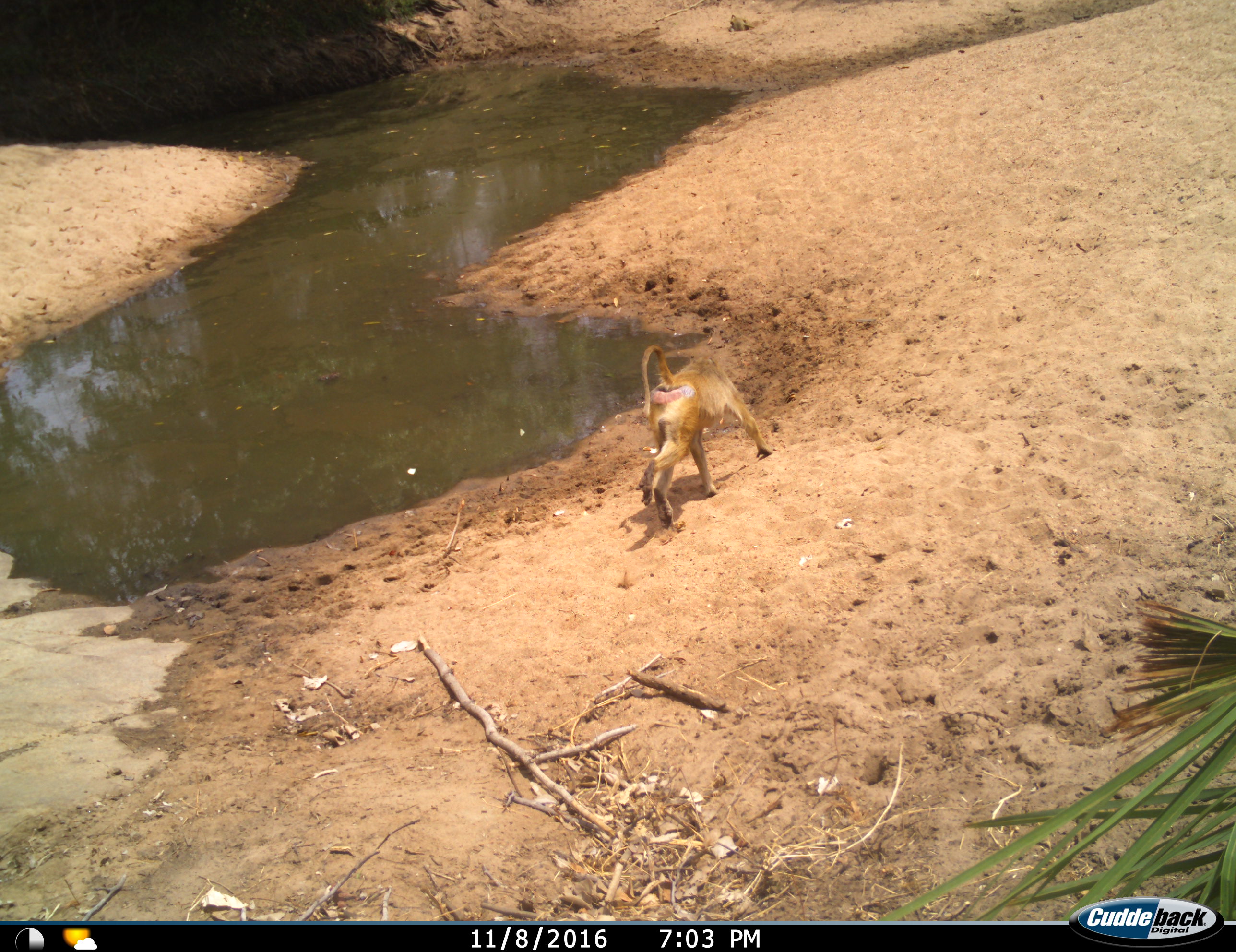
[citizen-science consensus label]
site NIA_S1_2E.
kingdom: Animalia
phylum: Chordata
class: Mammalia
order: Primates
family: Cercopithecidae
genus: Papio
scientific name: Papio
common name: baboon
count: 1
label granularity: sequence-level